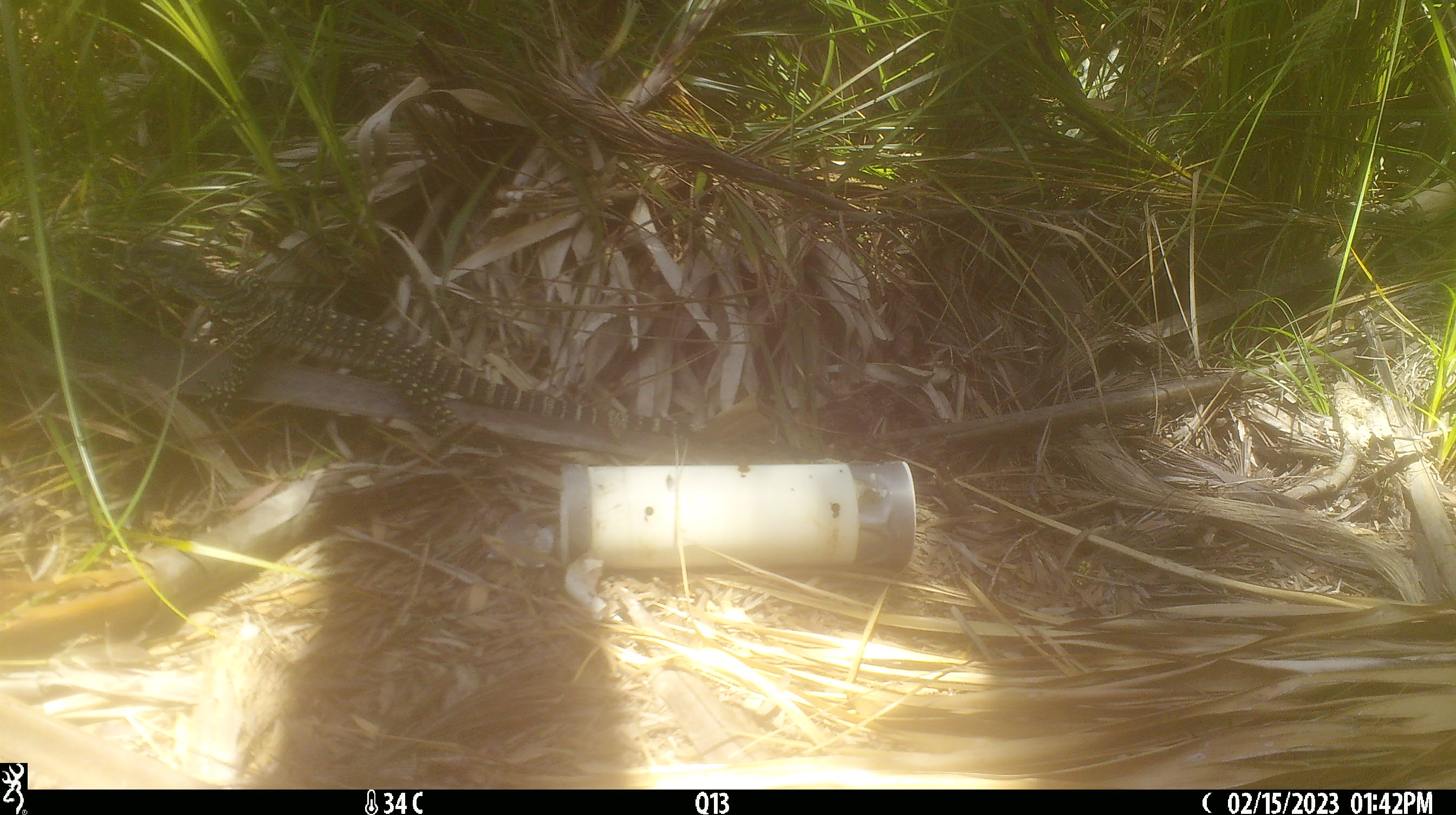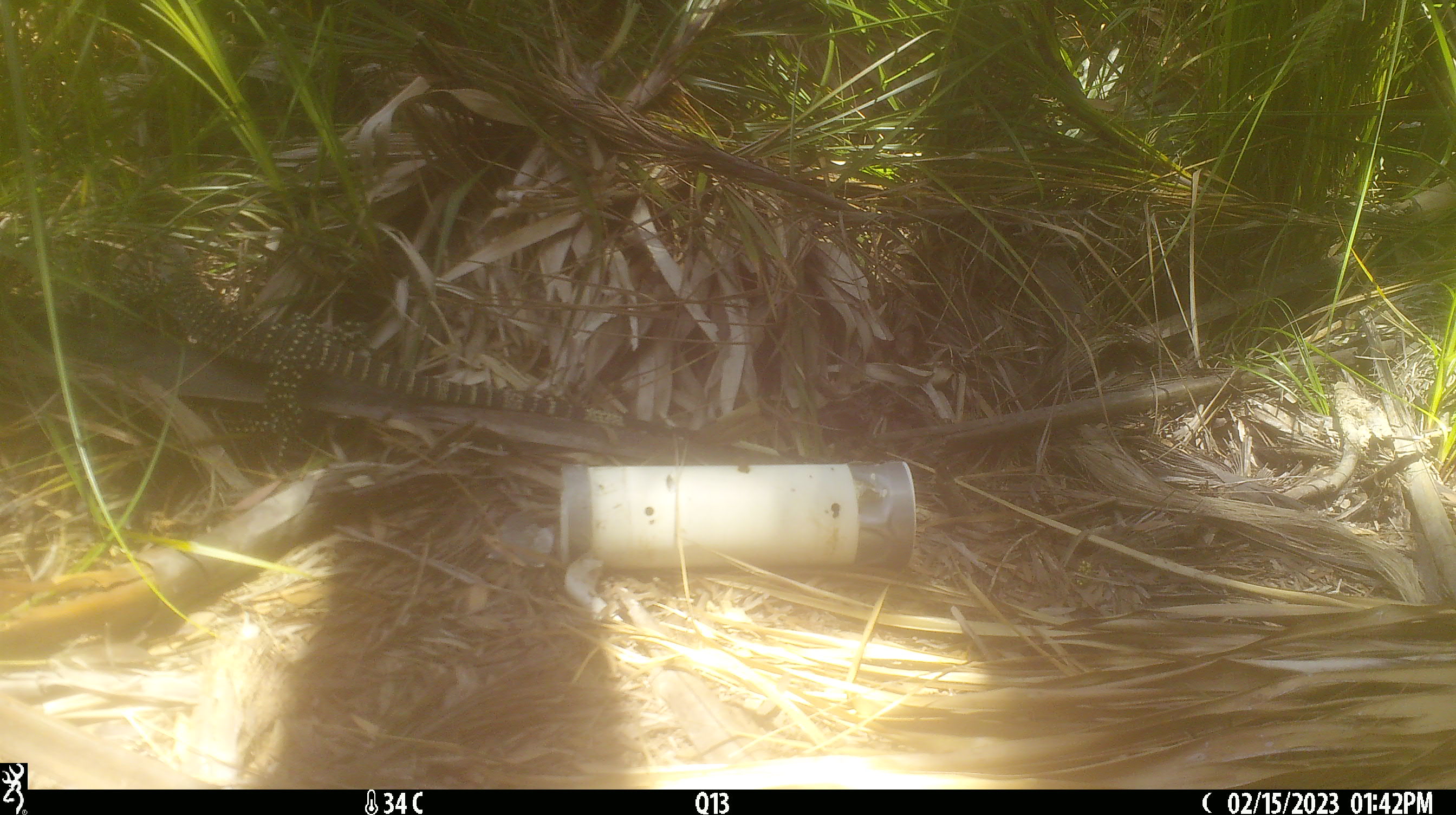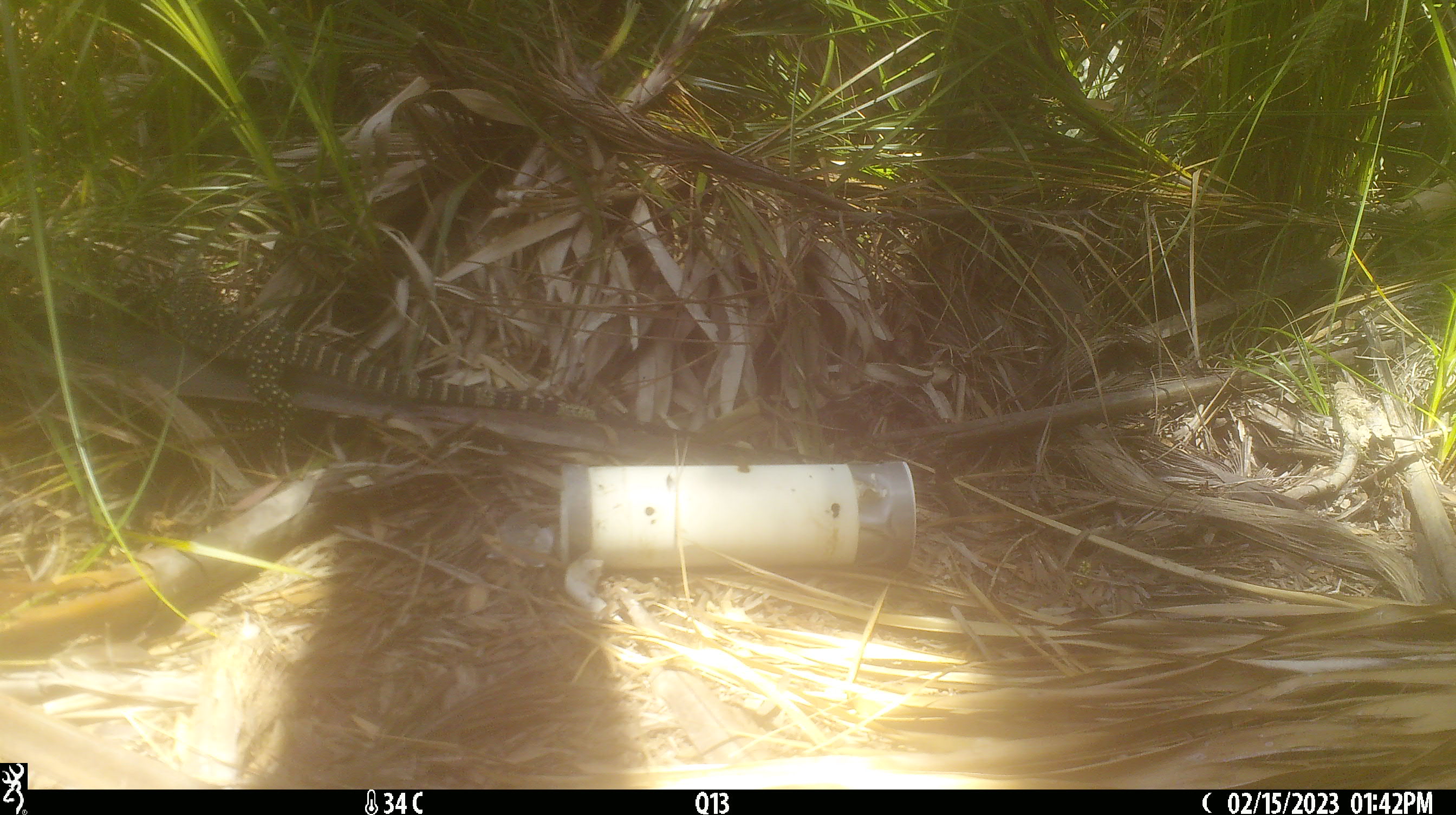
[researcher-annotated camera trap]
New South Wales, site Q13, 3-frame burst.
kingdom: Animalia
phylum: Chordata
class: Reptilia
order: Squamata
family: Varanidae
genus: Varanus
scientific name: Varanus varius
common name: lace monitor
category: goanna